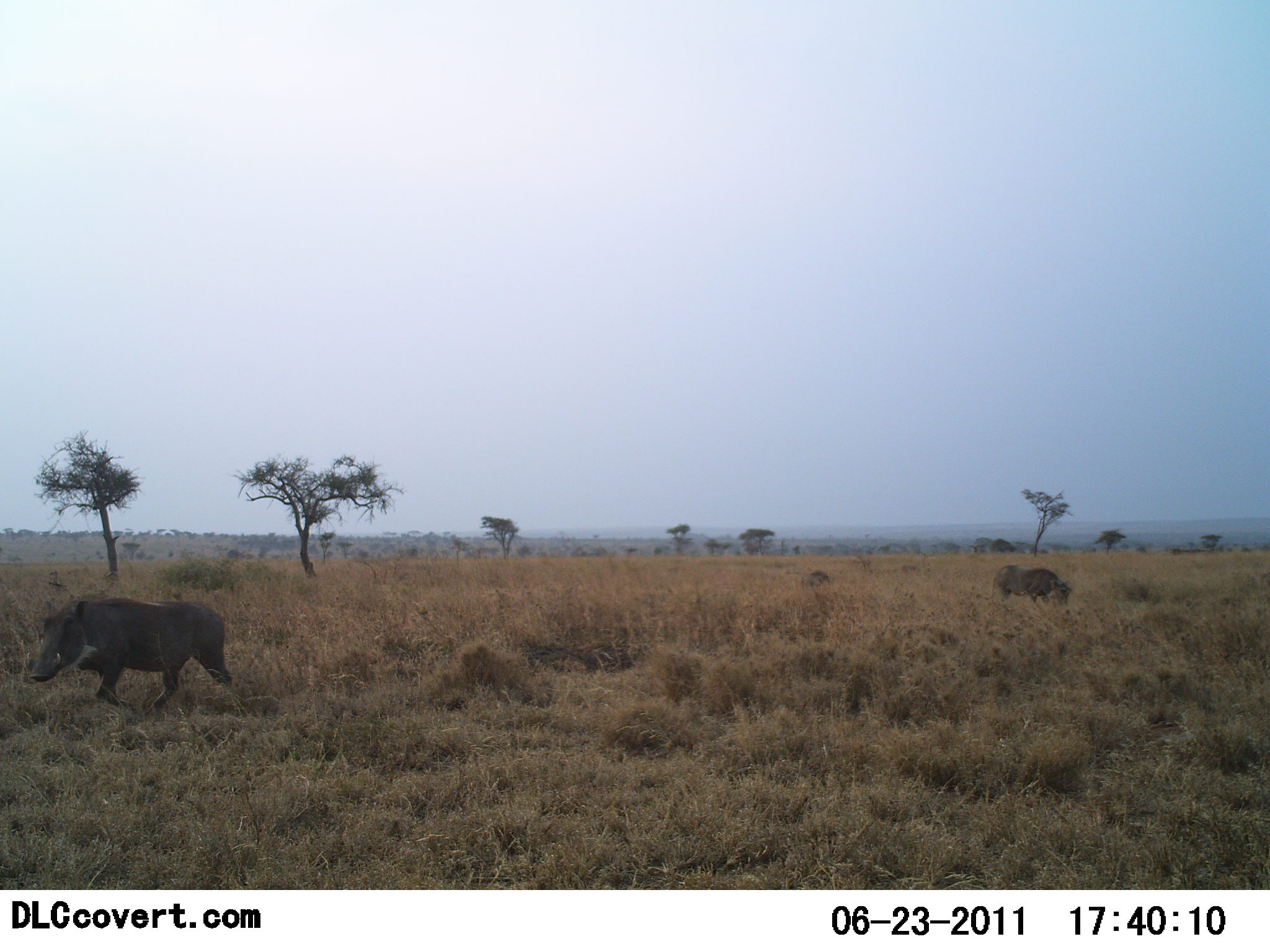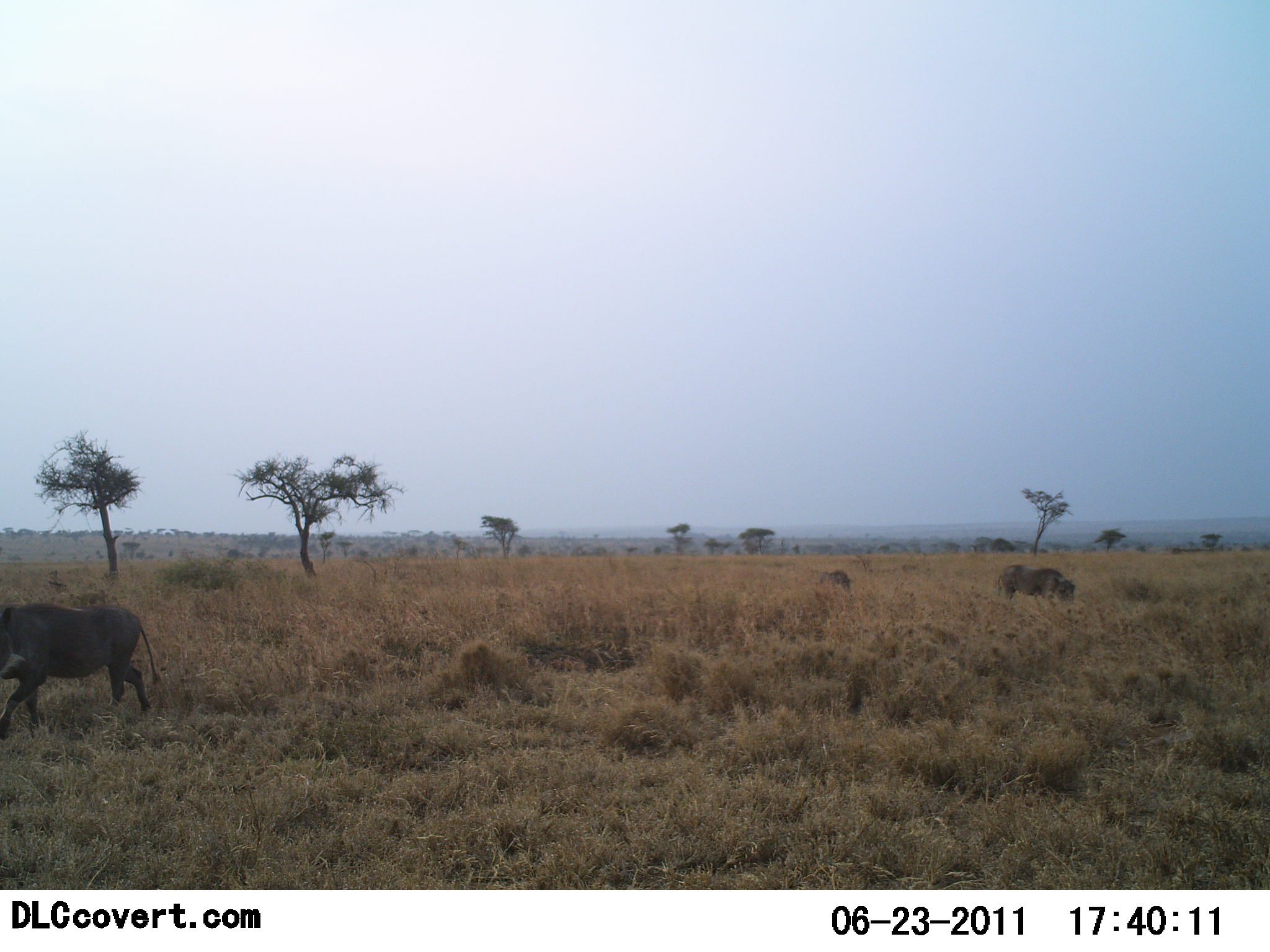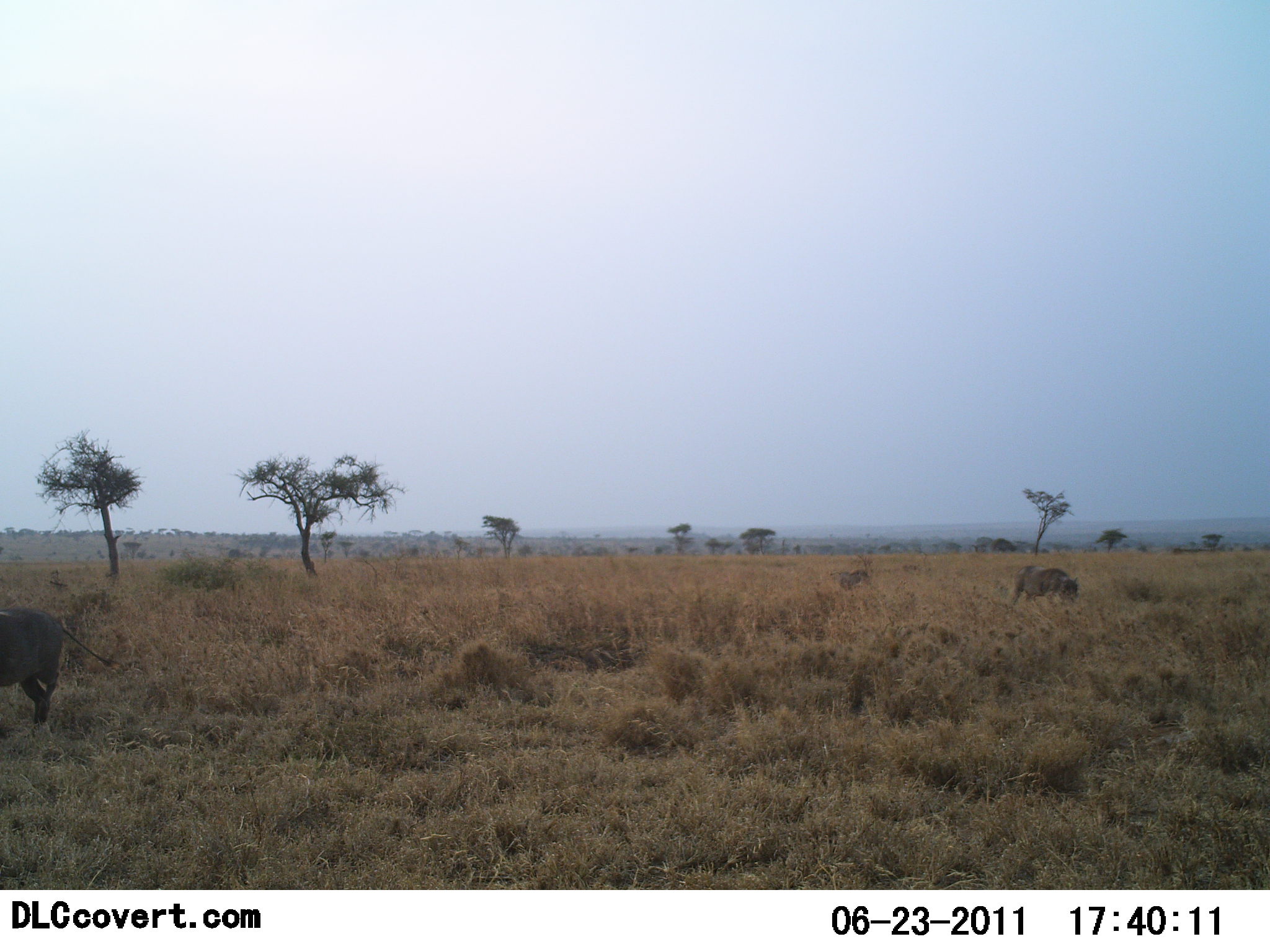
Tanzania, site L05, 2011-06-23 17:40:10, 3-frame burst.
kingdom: Animalia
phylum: Chordata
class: Mammalia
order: Artiodactyla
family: Suidae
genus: Phacochoerus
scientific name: Phacochoerus africanus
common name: warthog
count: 3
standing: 7%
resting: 0%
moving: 100%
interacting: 0%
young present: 0%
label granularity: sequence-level